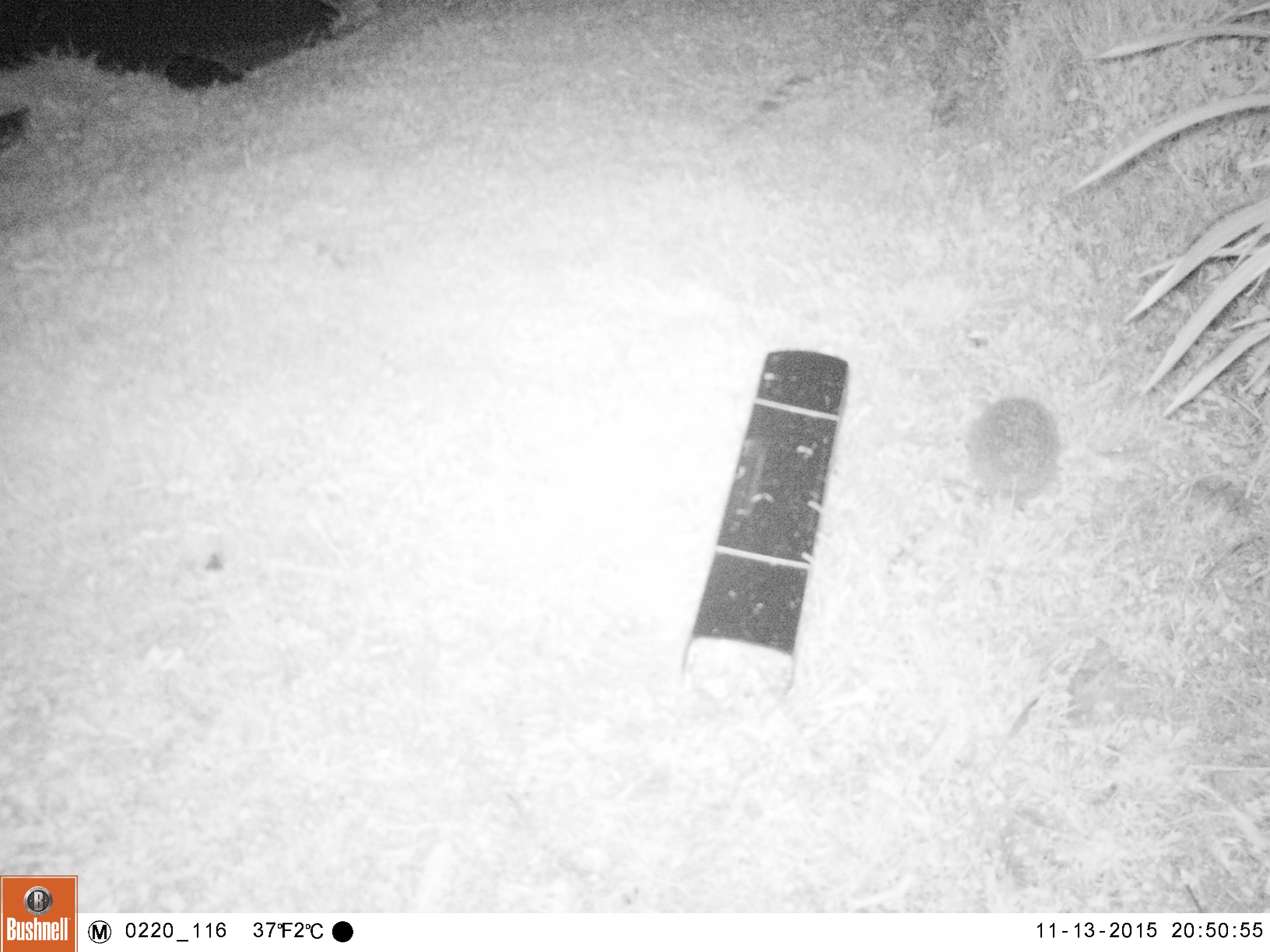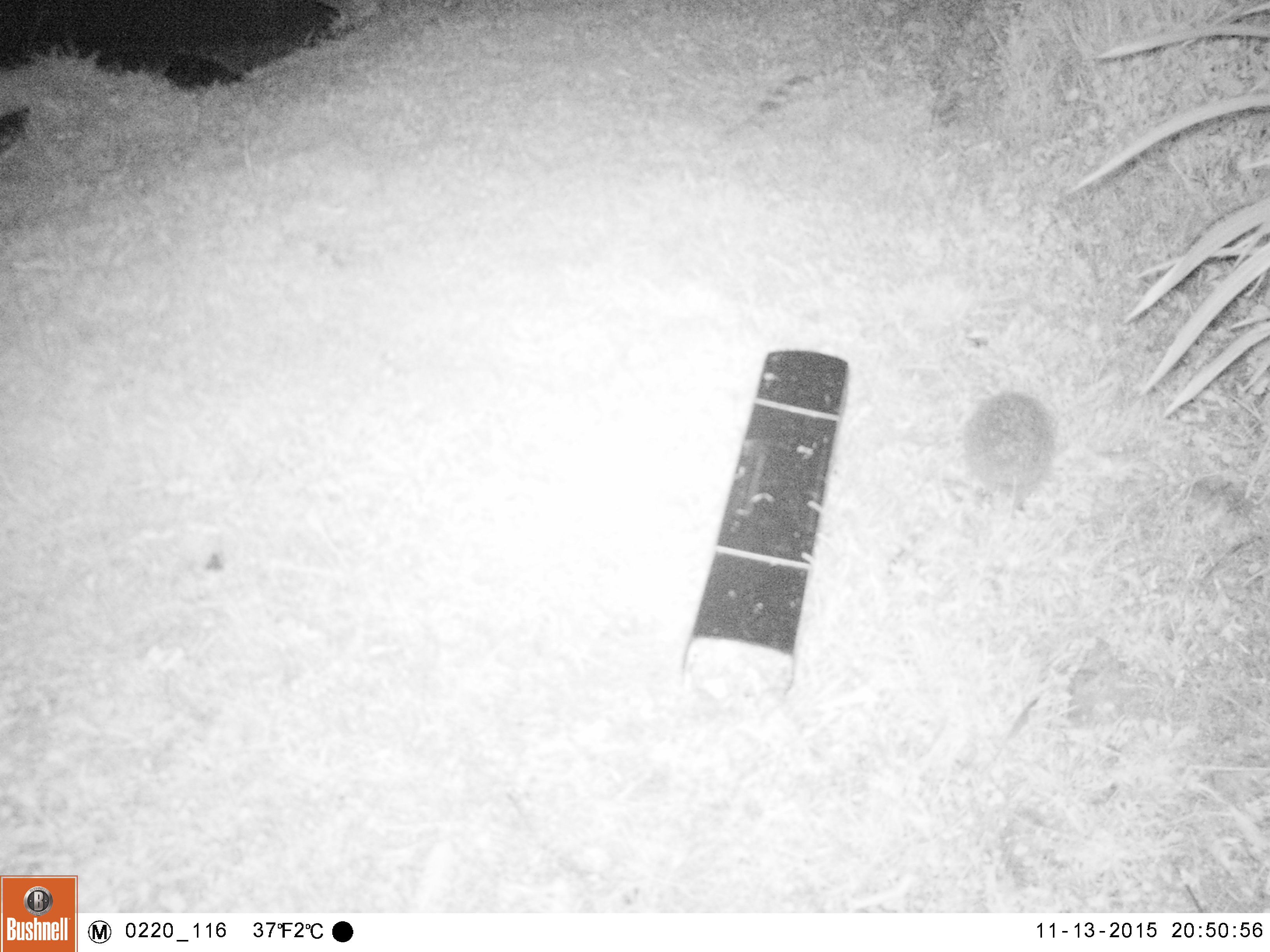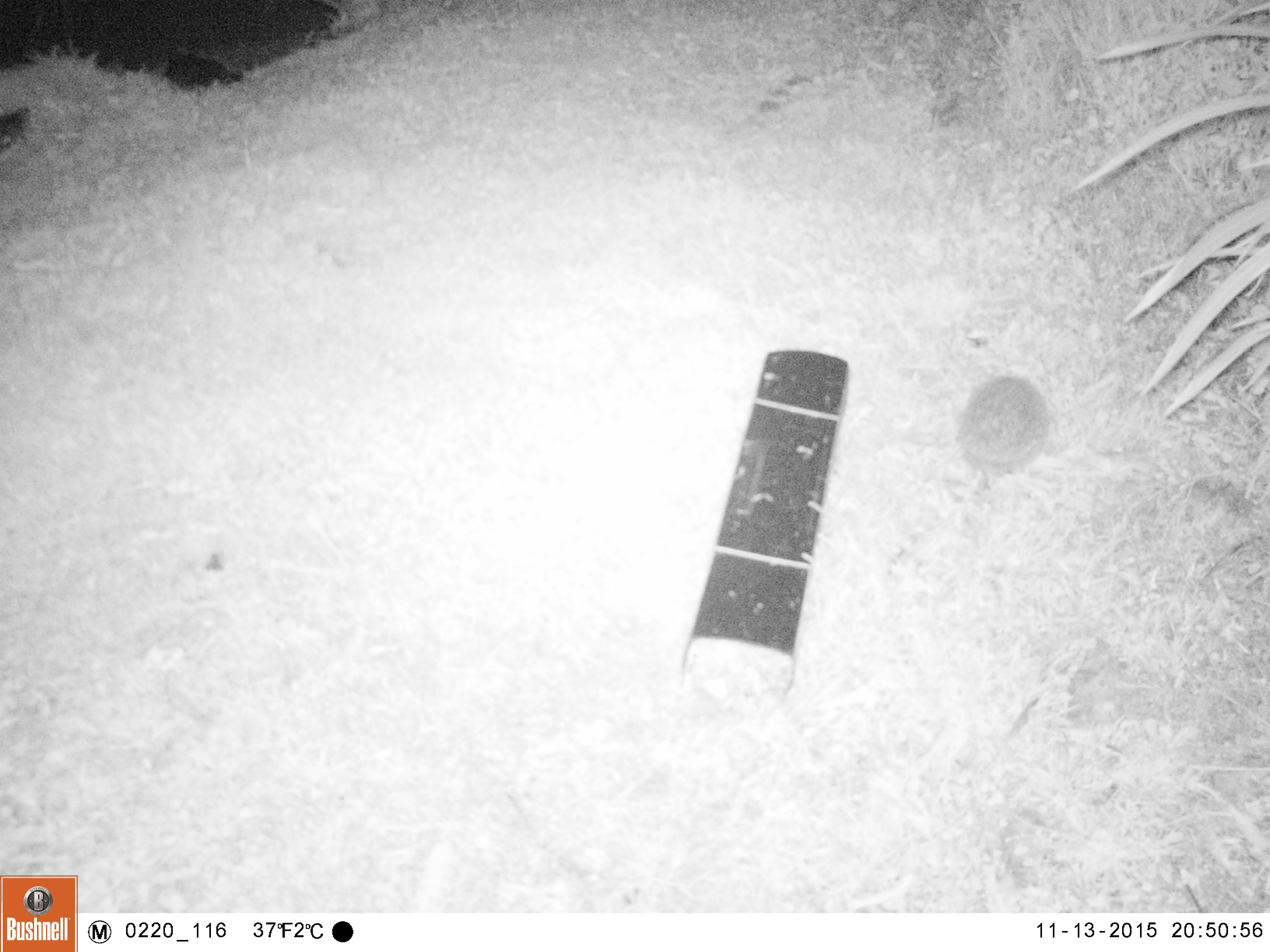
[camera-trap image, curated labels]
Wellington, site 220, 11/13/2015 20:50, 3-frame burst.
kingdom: Animalia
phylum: Chordata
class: Mammalia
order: Eulipotyphla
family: Erinaceidae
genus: Erinaceus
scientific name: Erinaceus europaeus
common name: hedgehog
Hedgehog (Erinaceus europaeus).